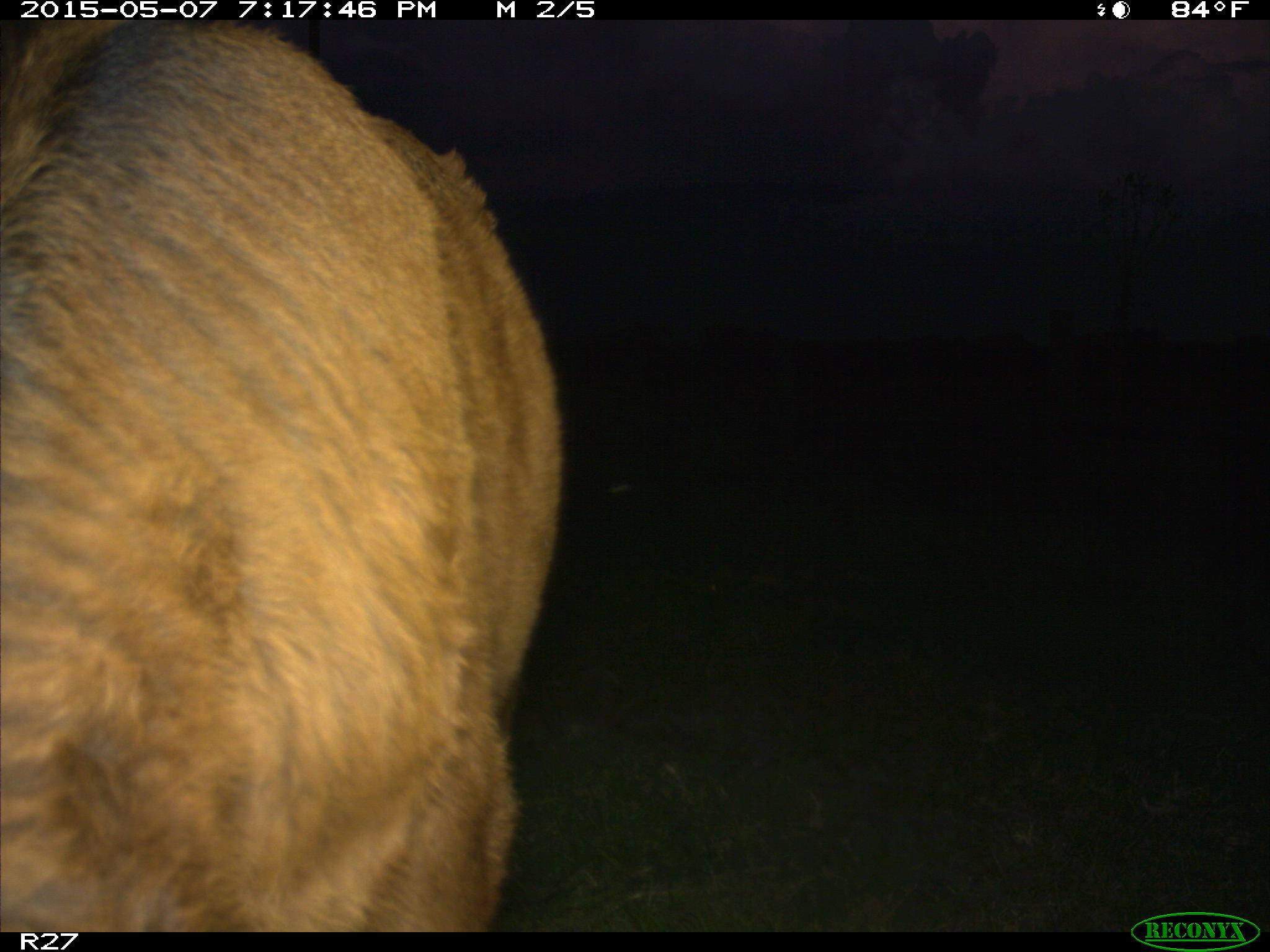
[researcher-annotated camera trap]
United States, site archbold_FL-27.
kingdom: Animalia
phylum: Chordata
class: Mammalia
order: Artiodactyla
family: Bovidae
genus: Bos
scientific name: Bos taurus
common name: domestic cow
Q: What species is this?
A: Bos taurus (domestic cow).